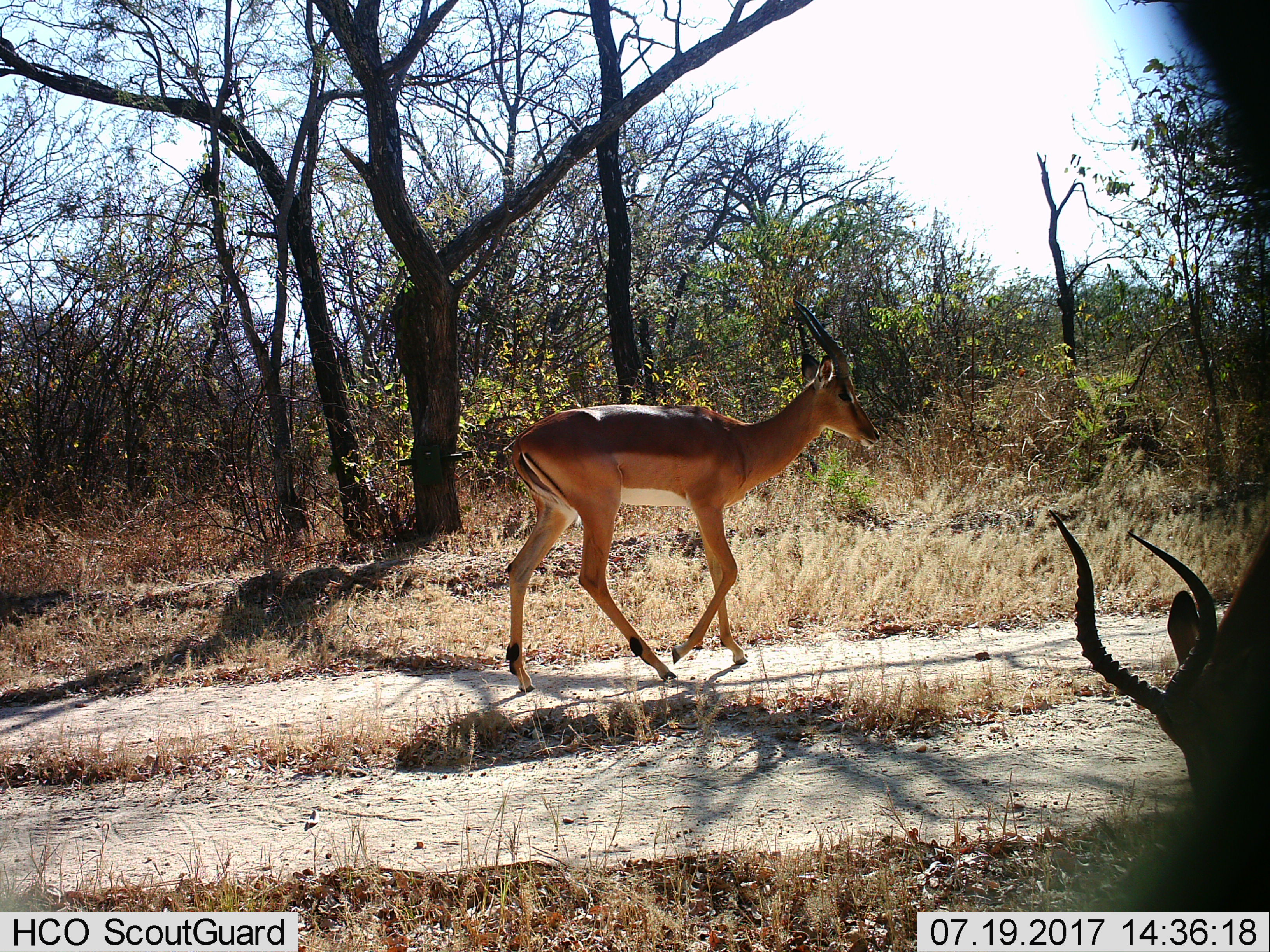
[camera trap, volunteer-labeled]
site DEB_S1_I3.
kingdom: Animalia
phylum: Chordata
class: Mammalia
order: Artiodactyla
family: Bovidae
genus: Aepyceros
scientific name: Aepyceros melampus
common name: impala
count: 2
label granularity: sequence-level